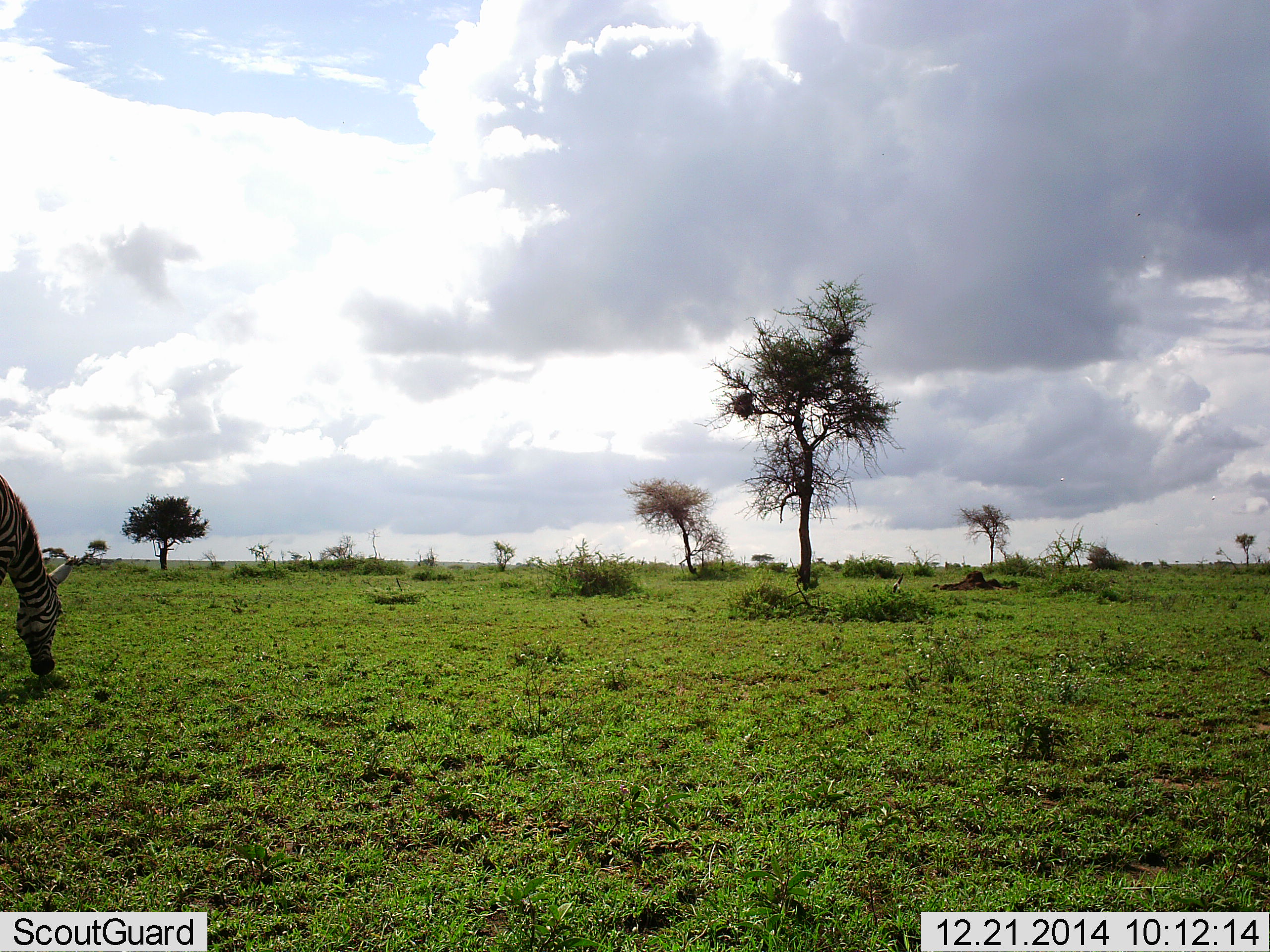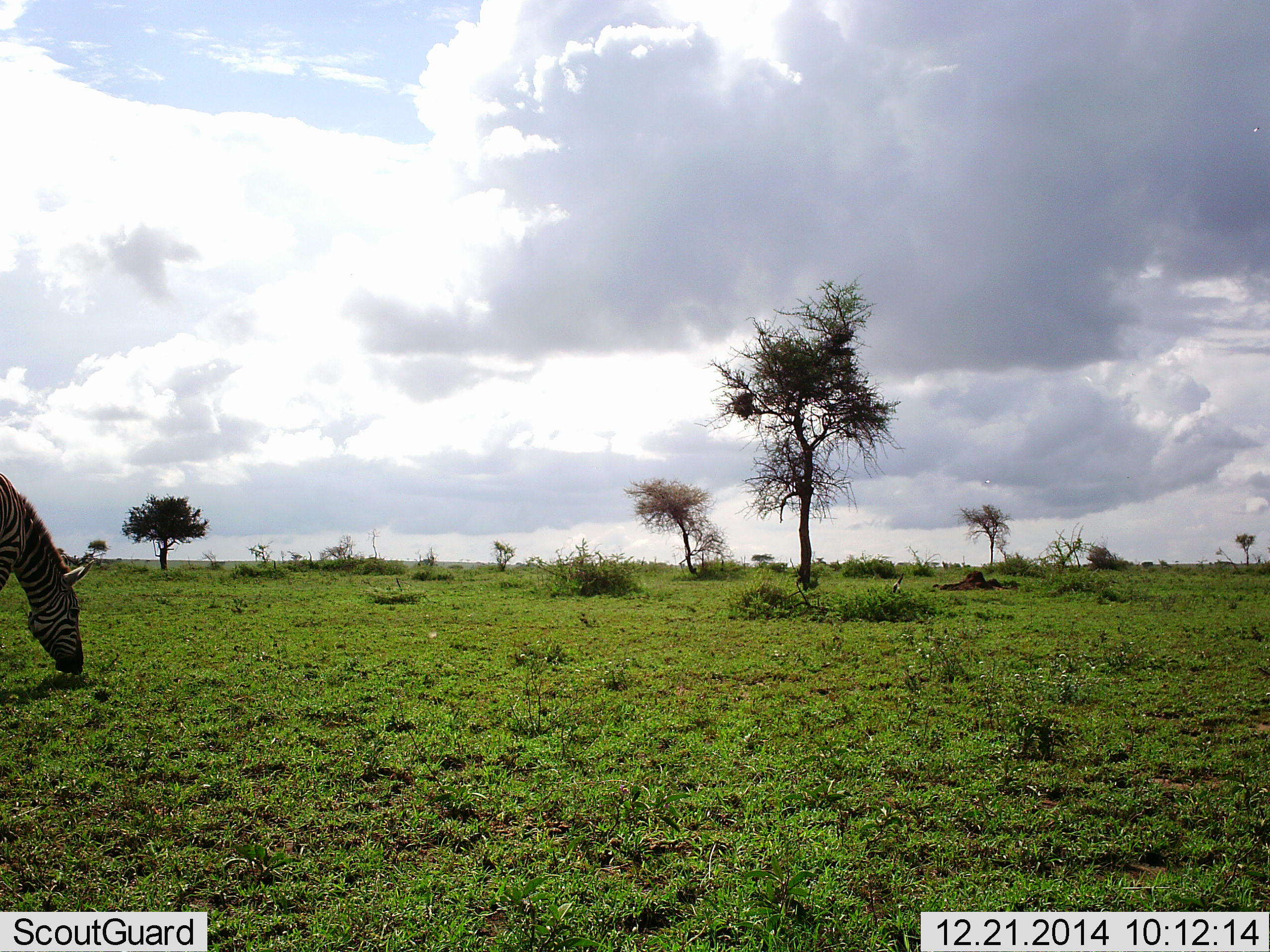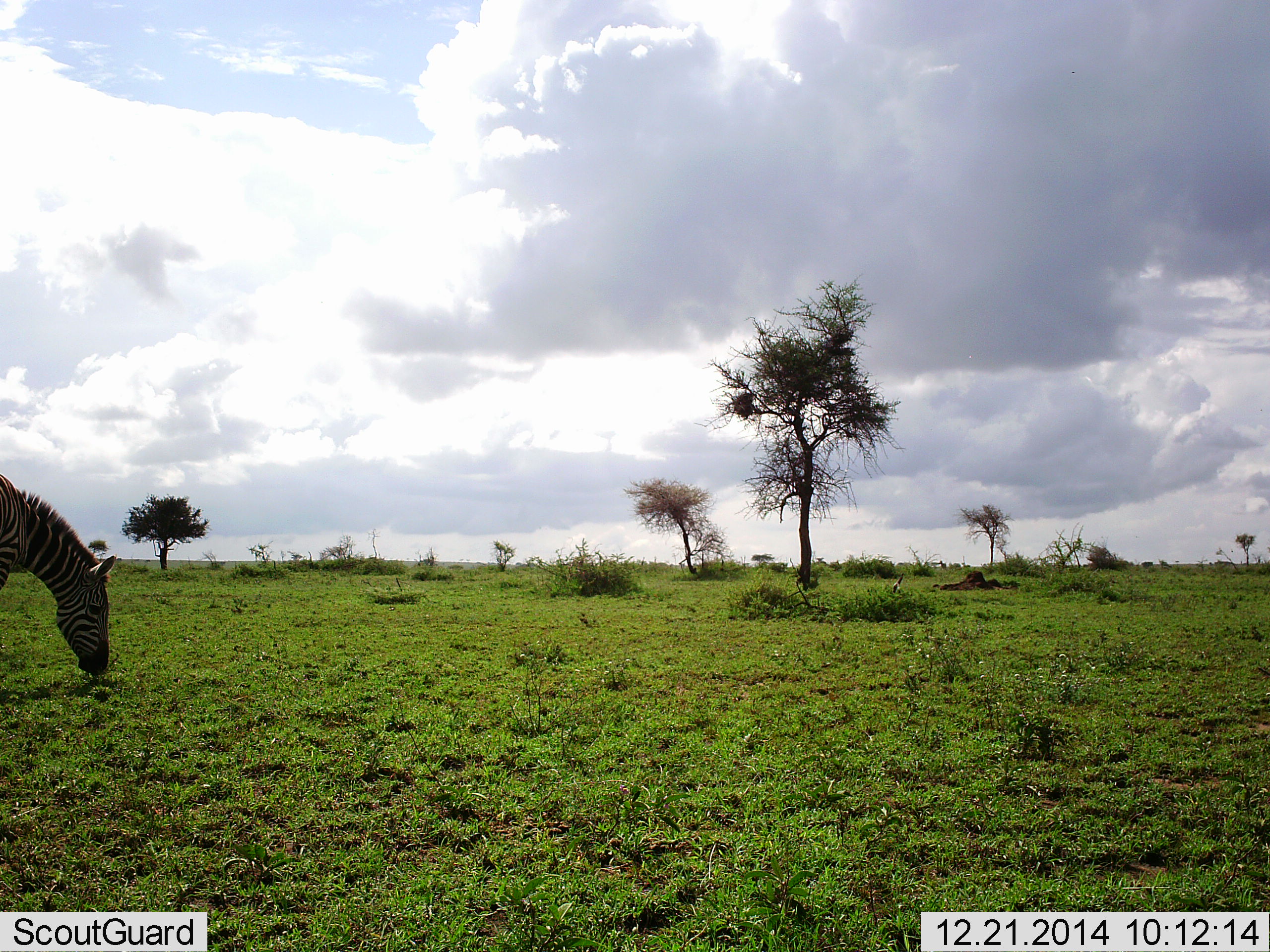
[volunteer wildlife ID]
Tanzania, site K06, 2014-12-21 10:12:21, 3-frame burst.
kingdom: Animalia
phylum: Chordata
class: Mammalia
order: Perissodactyla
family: Equidae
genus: Equus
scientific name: Equus quagga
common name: plains zebra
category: zebra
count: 1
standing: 0%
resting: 0%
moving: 0%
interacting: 0%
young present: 0%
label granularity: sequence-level